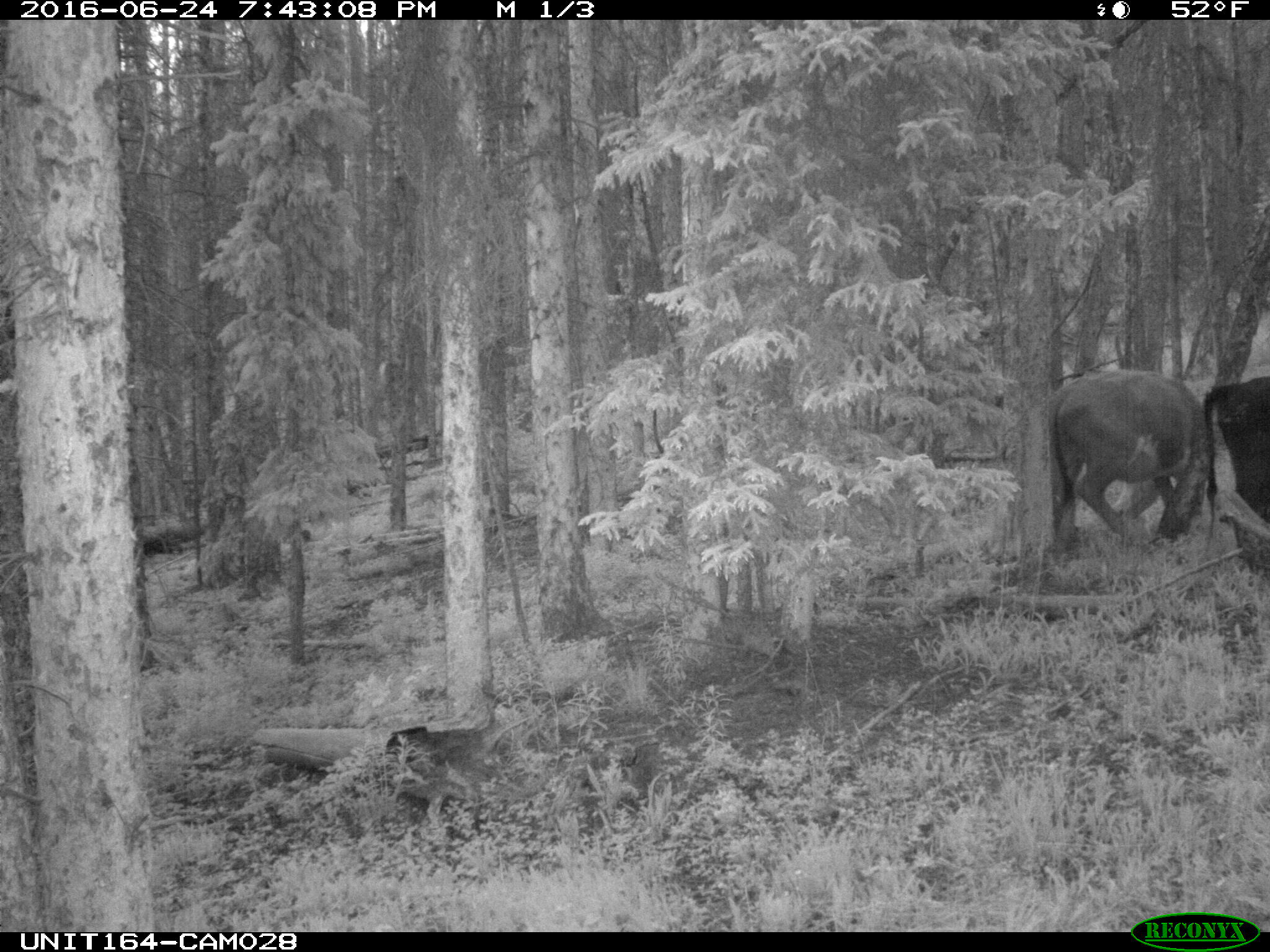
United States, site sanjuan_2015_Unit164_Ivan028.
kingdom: Animalia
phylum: Chordata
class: Mammalia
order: Artiodactyla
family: Bovidae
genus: Bos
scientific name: Bos taurus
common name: domestic cow